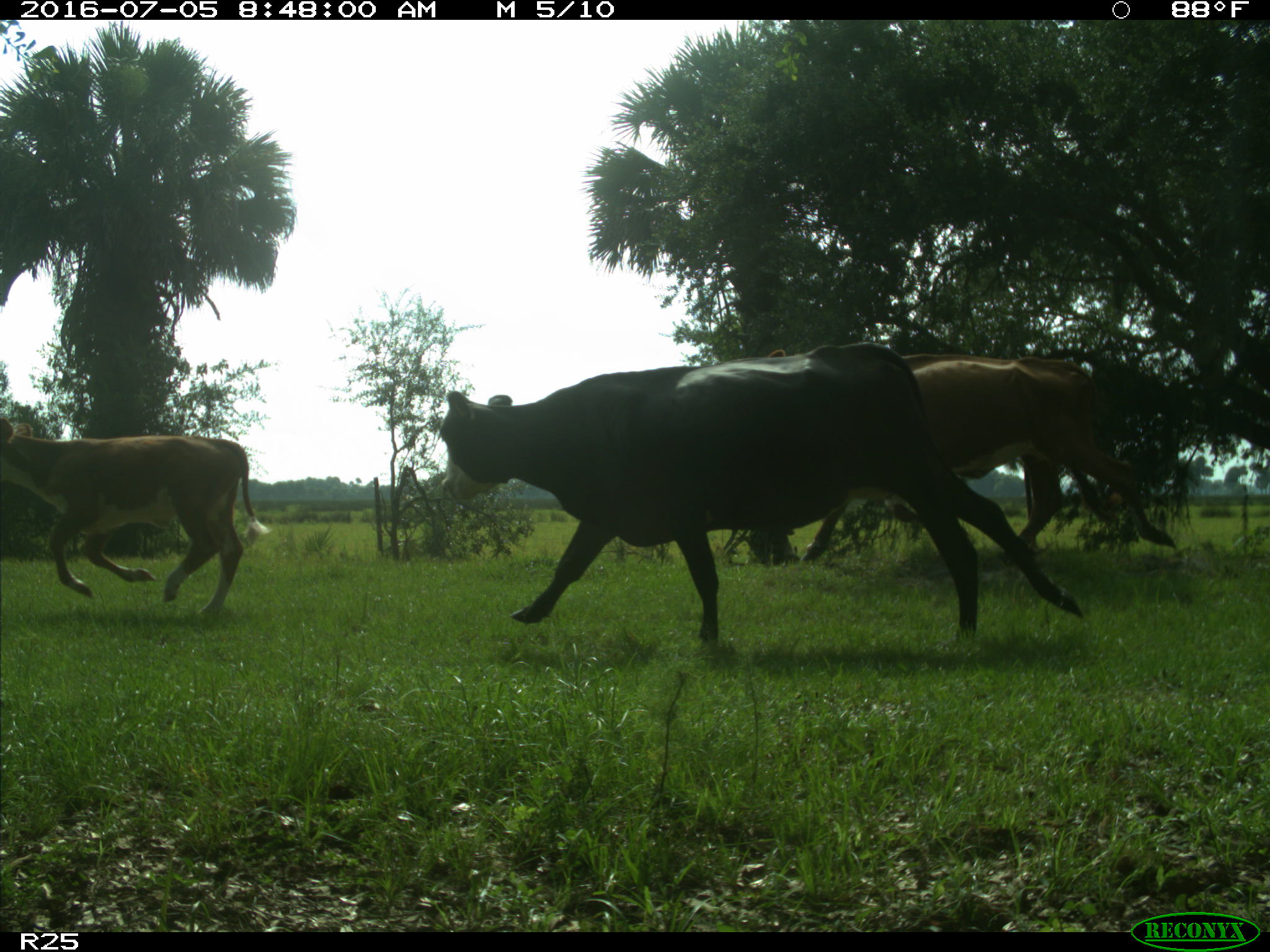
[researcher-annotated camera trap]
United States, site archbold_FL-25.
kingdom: Animalia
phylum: Chordata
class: Mammalia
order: Artiodactyla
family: Bovidae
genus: Bos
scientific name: Bos taurus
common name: domestic cow